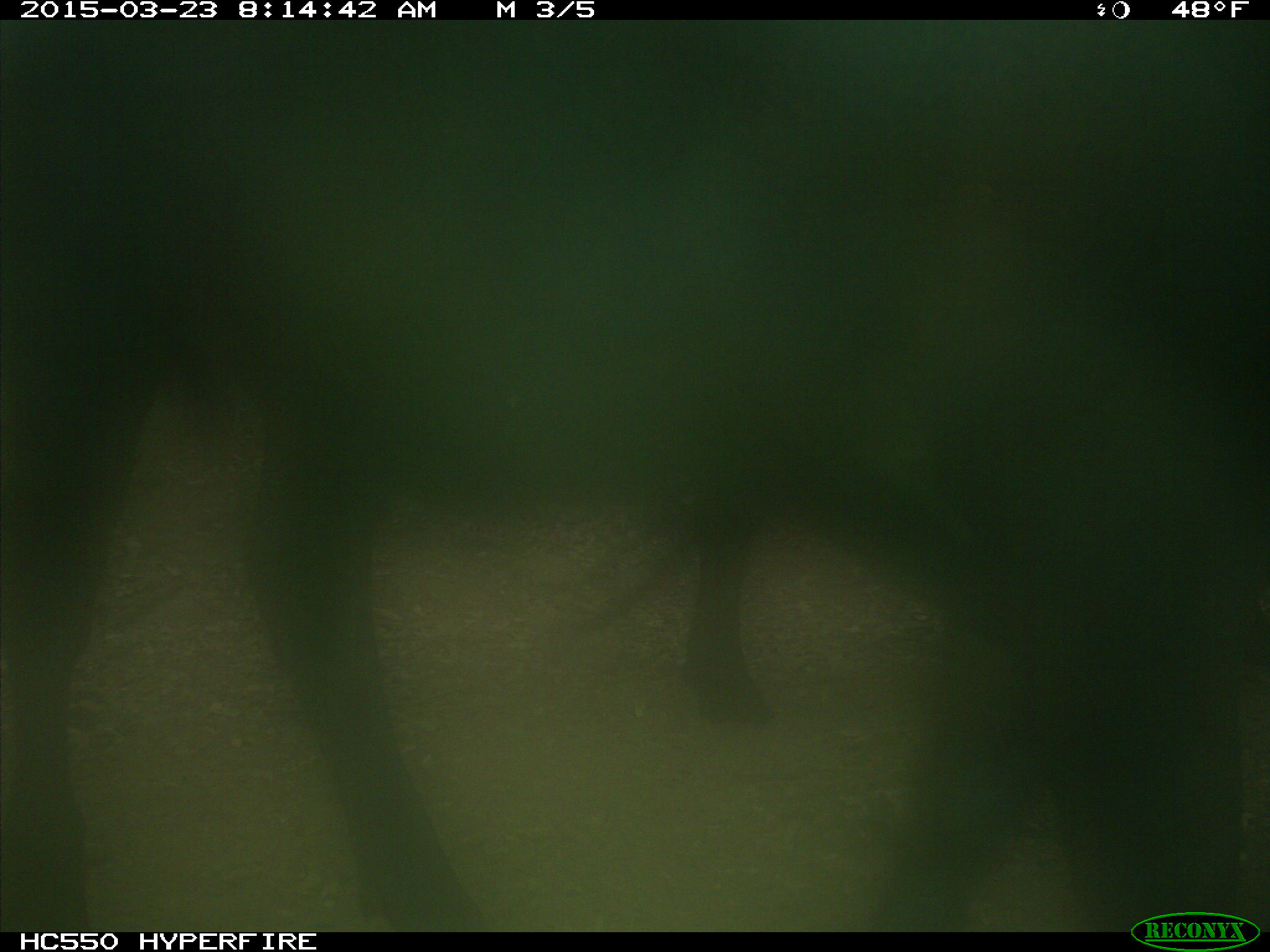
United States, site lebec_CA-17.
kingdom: Animalia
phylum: Chordata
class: Mammalia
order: Artiodactyla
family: Bovidae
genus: Bos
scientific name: Bos taurus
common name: domestic cow